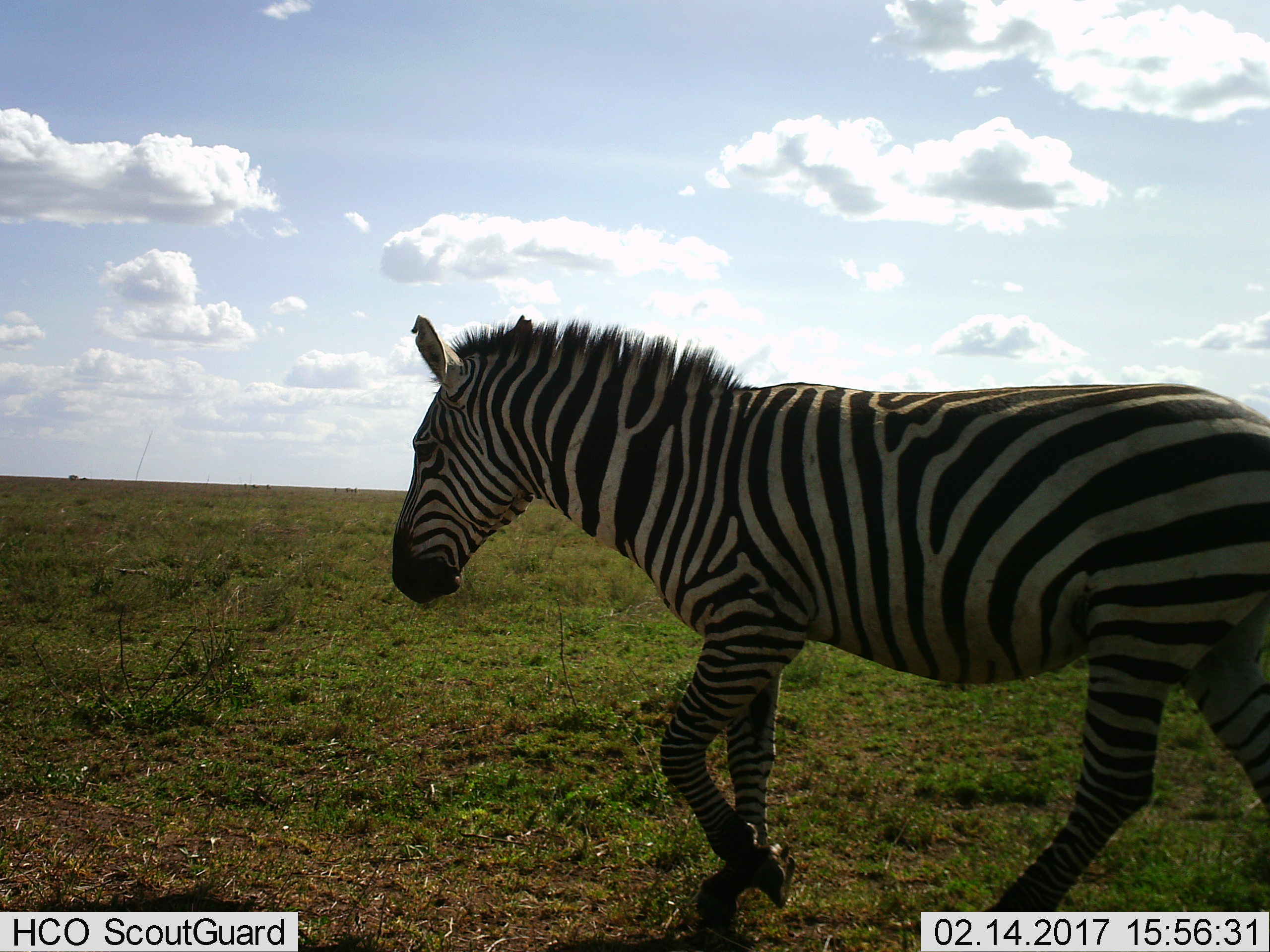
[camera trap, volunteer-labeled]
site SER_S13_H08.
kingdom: Animalia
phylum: Chordata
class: Mammalia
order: Perissodactyla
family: Equidae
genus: Equus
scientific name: Equus quagga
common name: plains zebra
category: zebraplains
Zebraplains (plains zebra) (Equus quagga), count 1. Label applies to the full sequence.